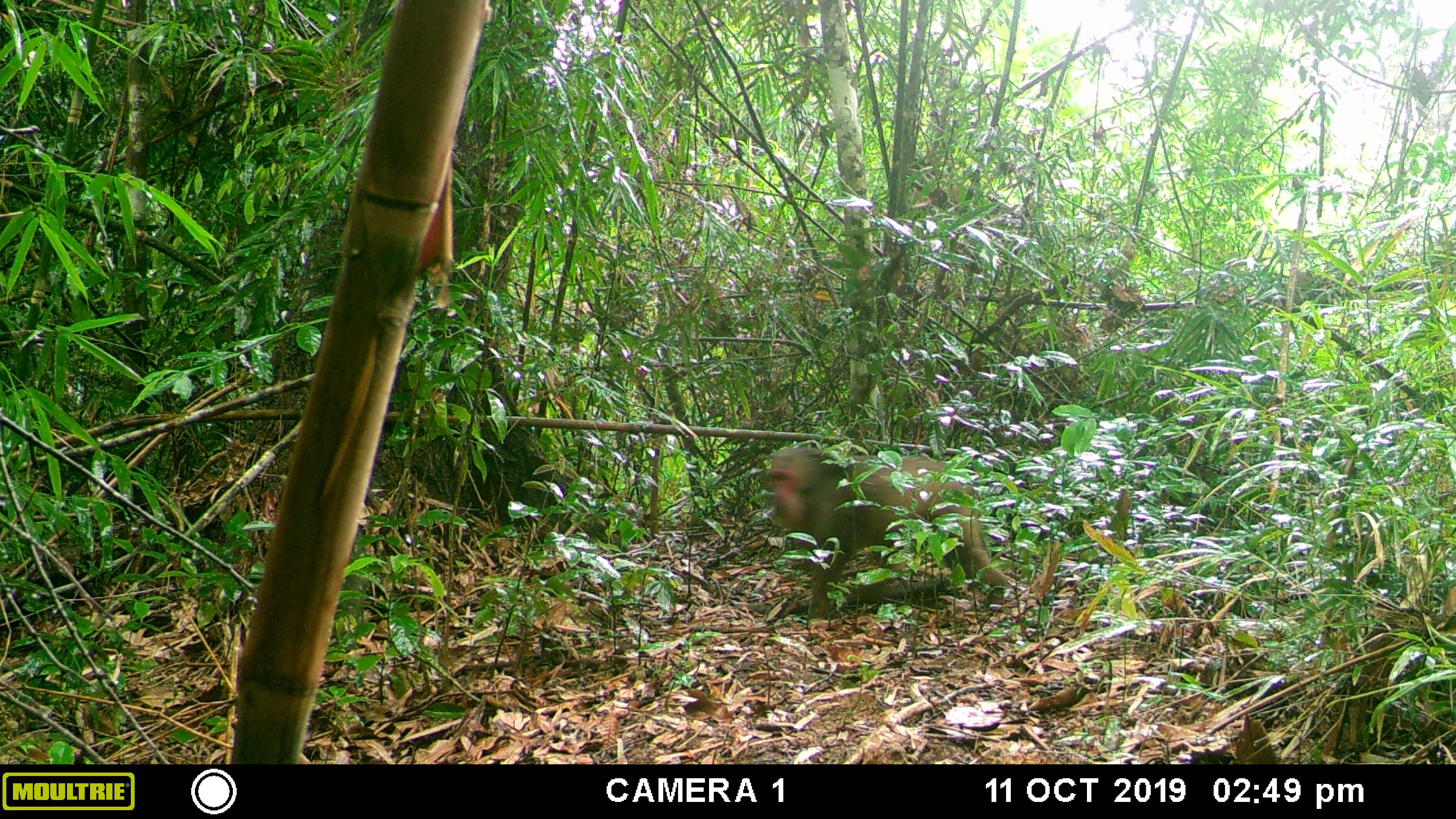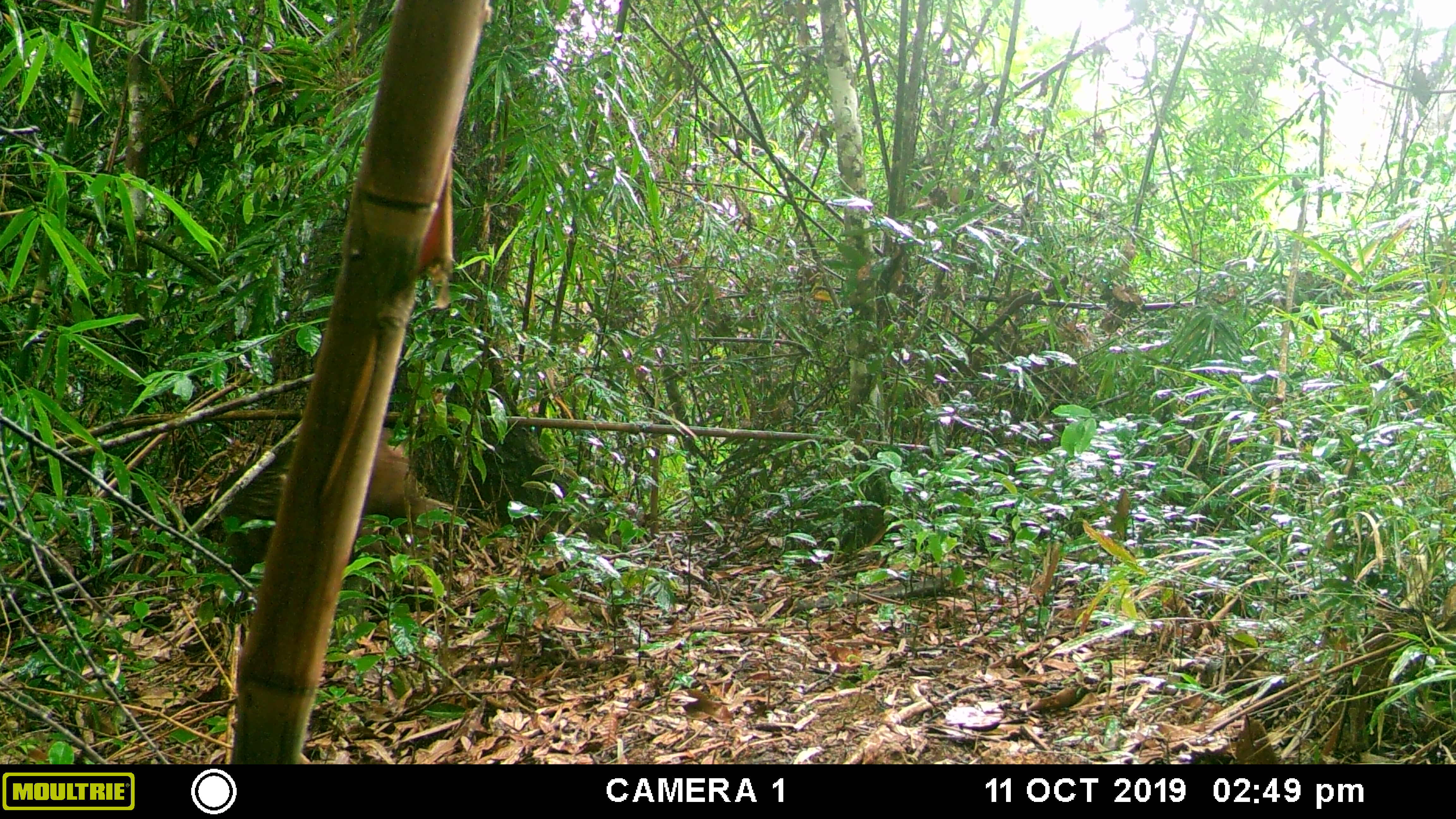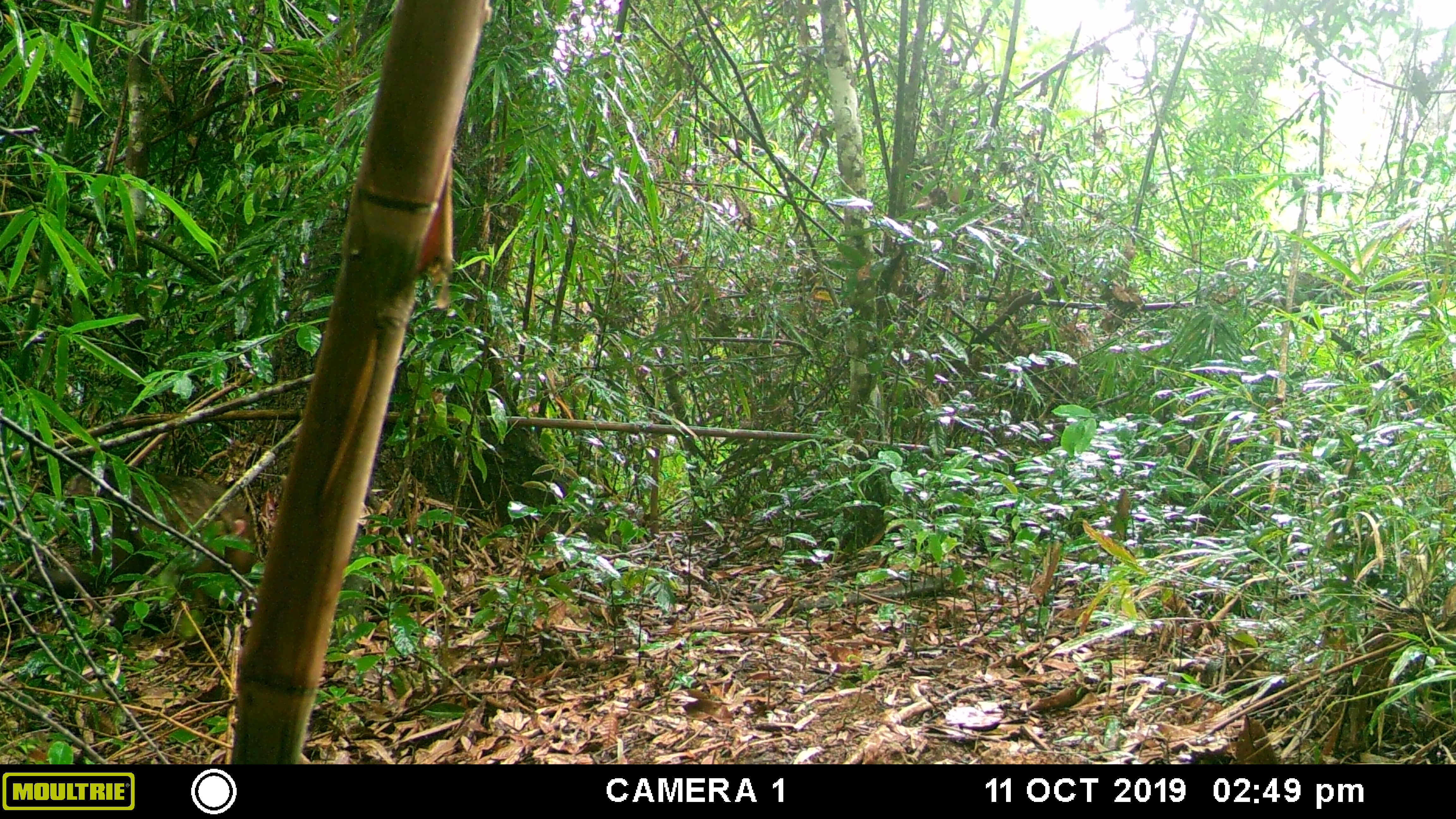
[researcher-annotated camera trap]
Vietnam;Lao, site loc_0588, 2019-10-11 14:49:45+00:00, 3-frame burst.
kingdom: Animalia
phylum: Chordata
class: Mammalia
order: Primates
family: Cercopithecidae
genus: Macaca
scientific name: Macaca arctoides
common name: stump-tailed macaque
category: stump tailed macaque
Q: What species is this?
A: Stump tailed macaque (stump-tailed macaque) (Macaca arctoides).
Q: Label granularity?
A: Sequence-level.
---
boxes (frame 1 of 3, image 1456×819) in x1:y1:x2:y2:
stump tailed macaque: 763:444:1013:619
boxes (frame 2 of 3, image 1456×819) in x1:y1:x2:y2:
stump tailed macaque: 361:424:443:529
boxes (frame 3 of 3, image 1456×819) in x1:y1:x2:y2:
stump tailed macaque: 32:469:253:614